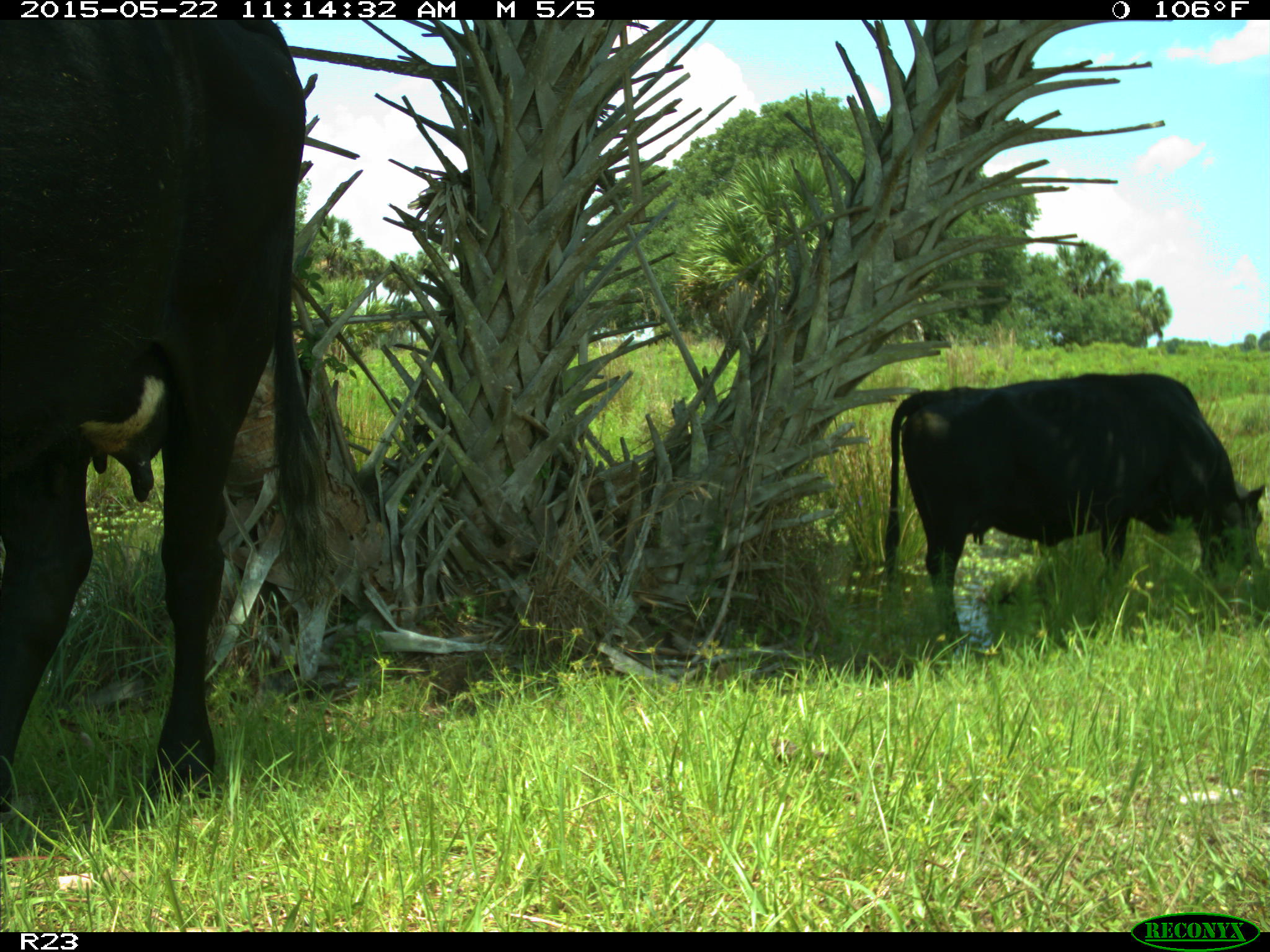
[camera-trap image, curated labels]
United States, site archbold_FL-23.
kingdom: Animalia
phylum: Chordata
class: Mammalia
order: Artiodactyla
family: Bovidae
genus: Bos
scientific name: Bos taurus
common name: domestic cow